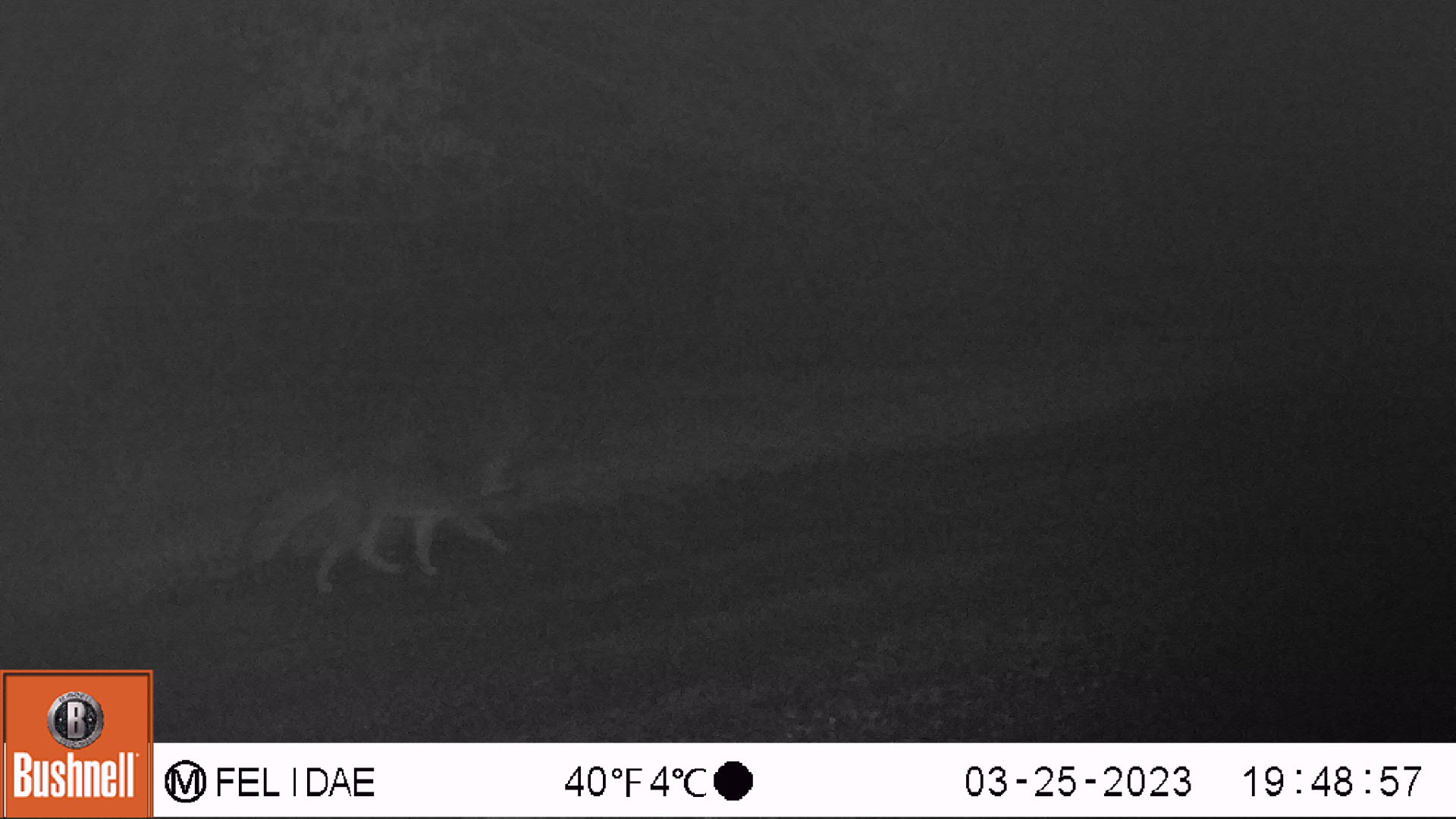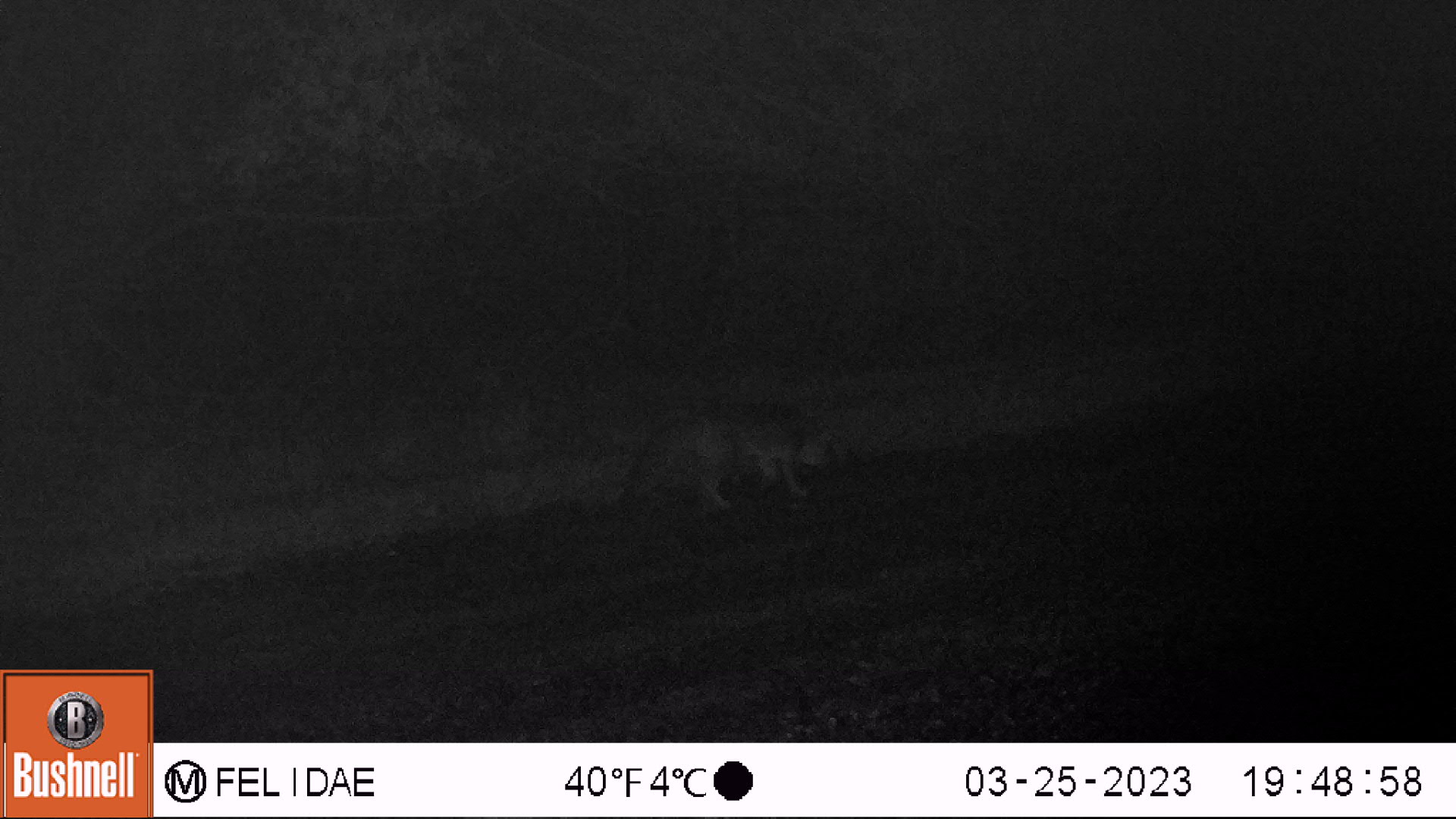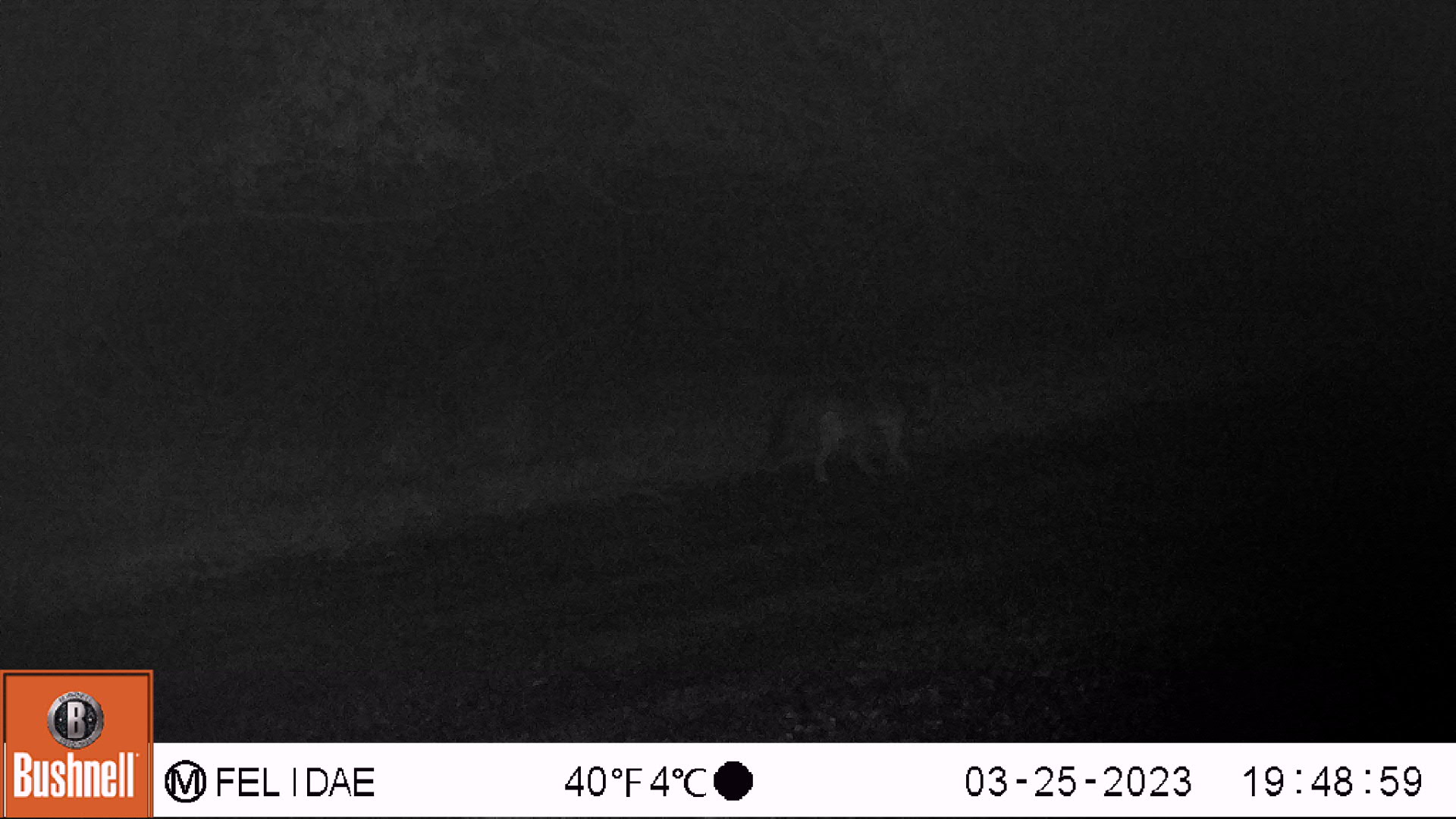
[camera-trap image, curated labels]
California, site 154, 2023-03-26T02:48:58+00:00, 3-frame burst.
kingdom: Animalia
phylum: Chordata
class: Mammalia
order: Carnivora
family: Canidae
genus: Urocyon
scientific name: Urocyon cinereoargenteus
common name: gray fox